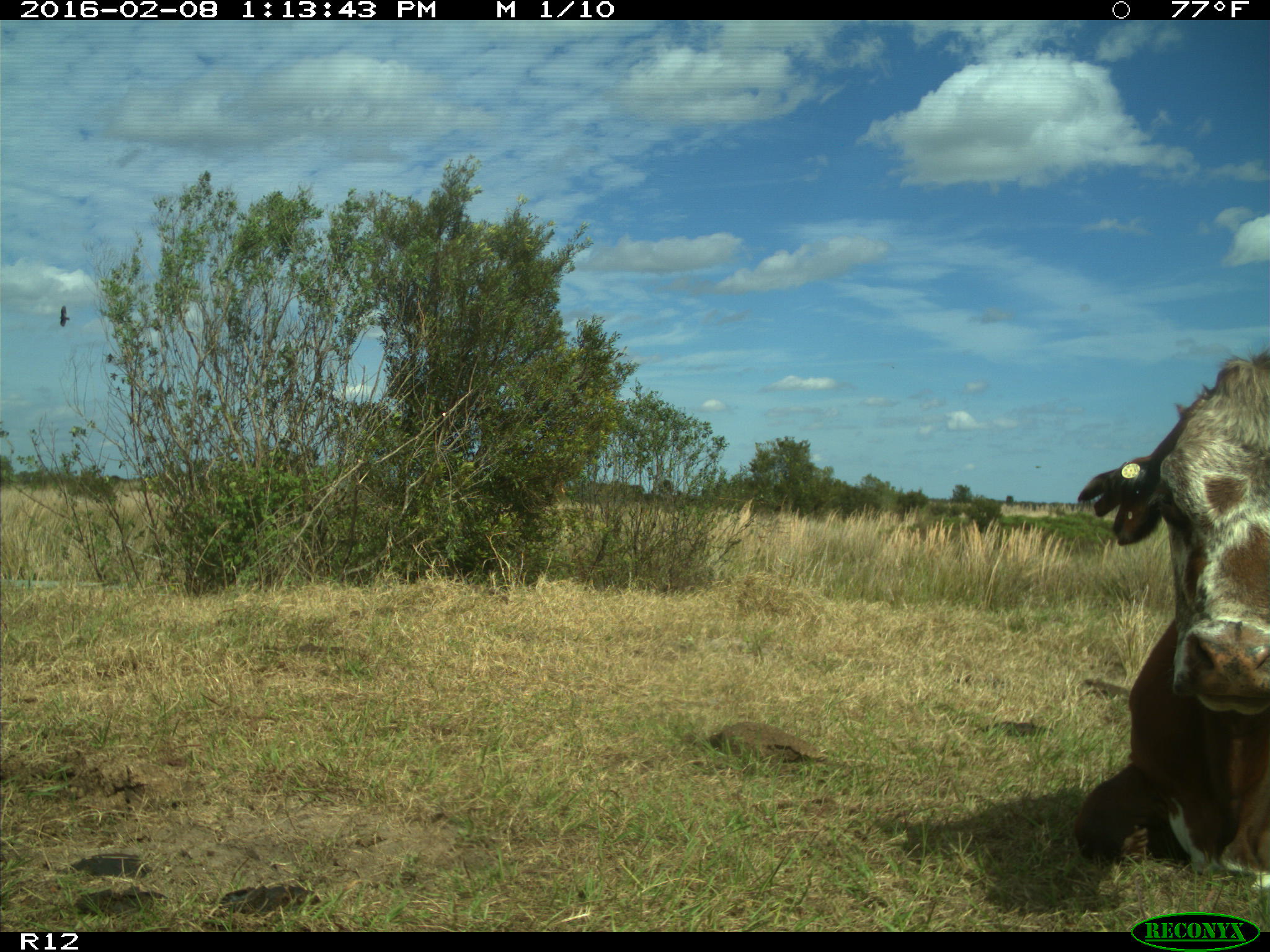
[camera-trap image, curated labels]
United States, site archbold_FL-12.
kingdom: Animalia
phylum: Chordata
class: Mammalia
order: Artiodactyla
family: Bovidae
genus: Bos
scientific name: Bos taurus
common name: domestic cow